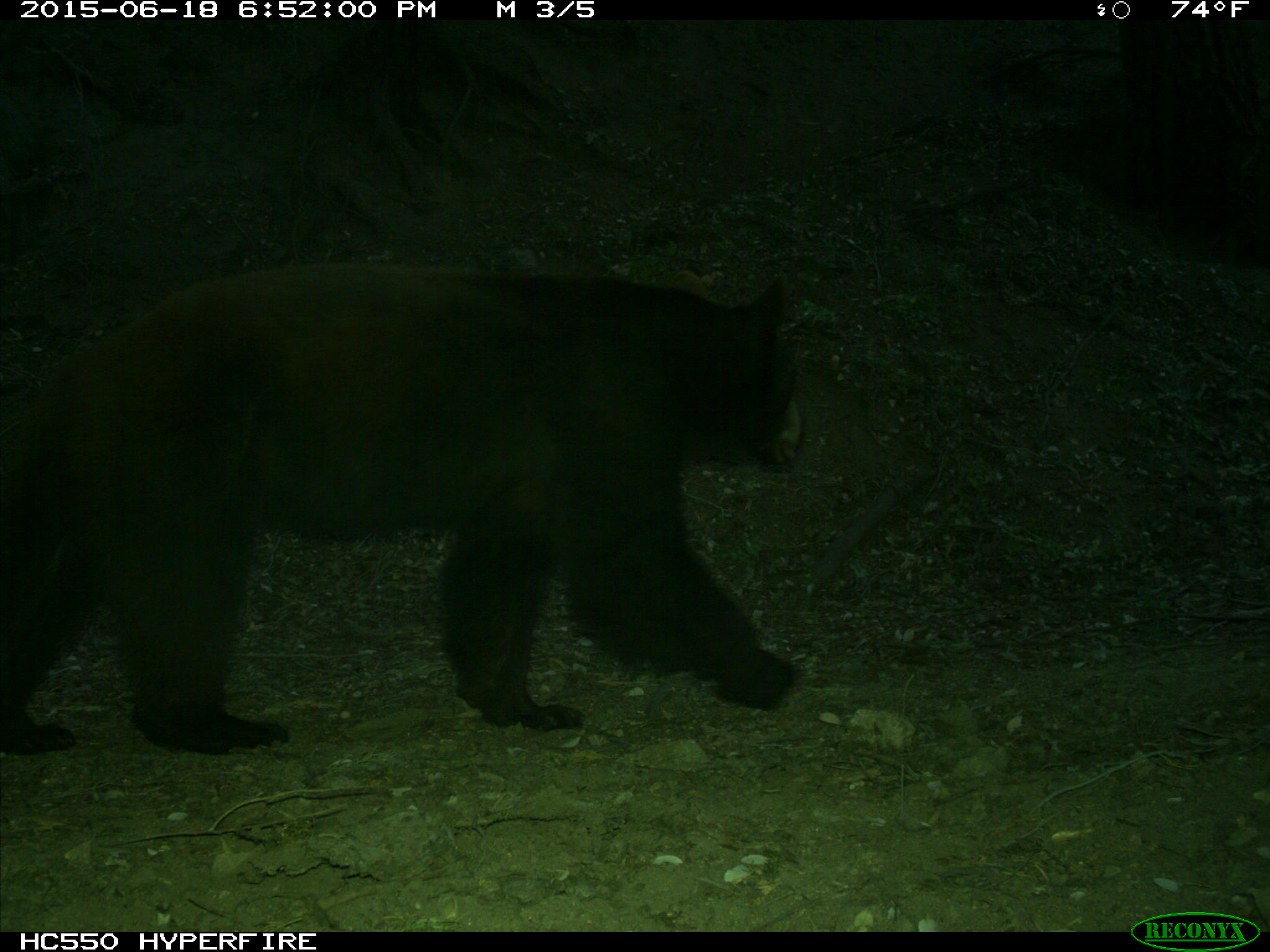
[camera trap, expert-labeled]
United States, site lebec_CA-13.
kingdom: Animalia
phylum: Chordata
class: Mammalia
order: Carnivora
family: Ursidae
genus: Ursus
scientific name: Ursus americanus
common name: american black bear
Ursus americanus (american black bear).